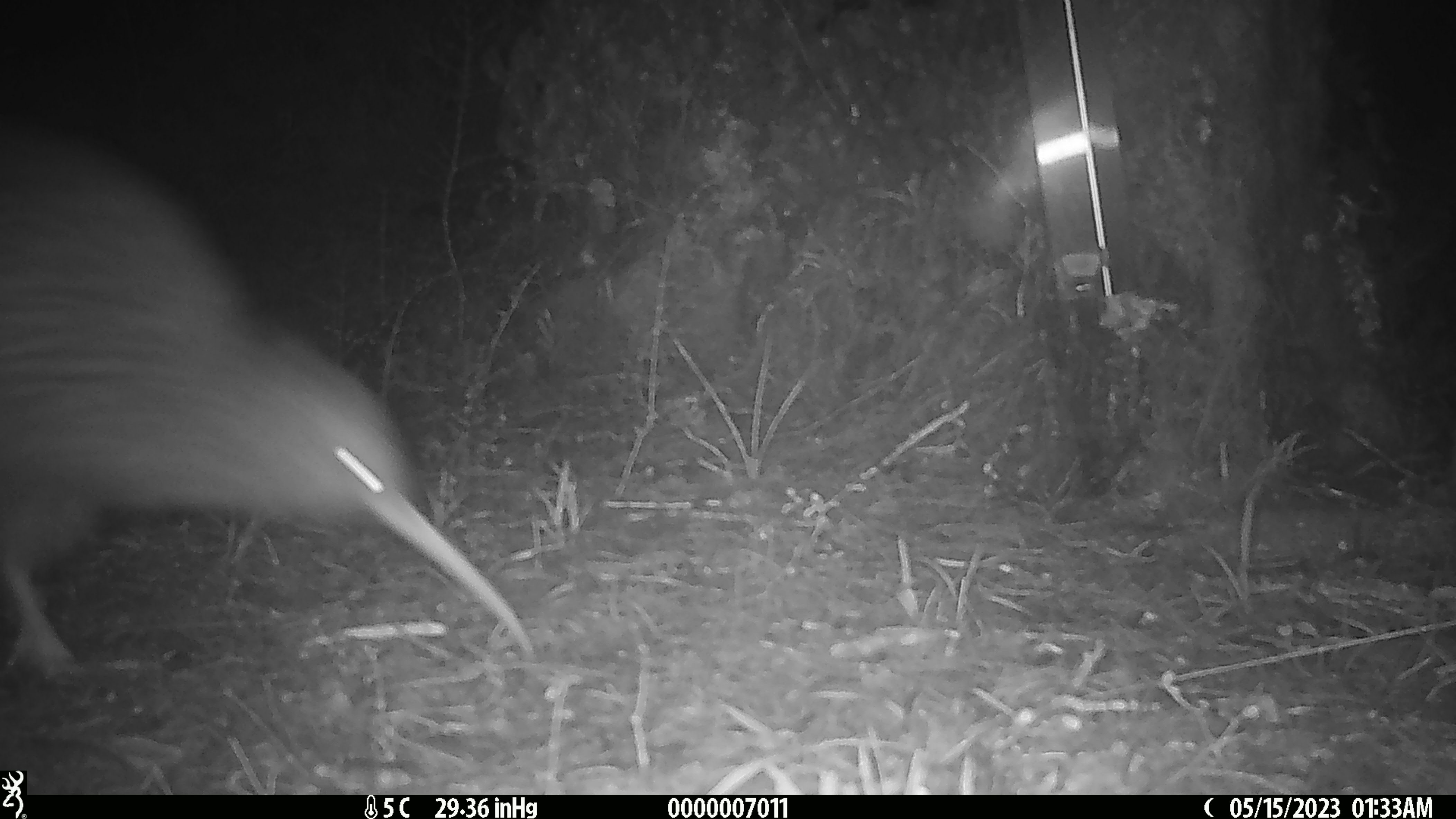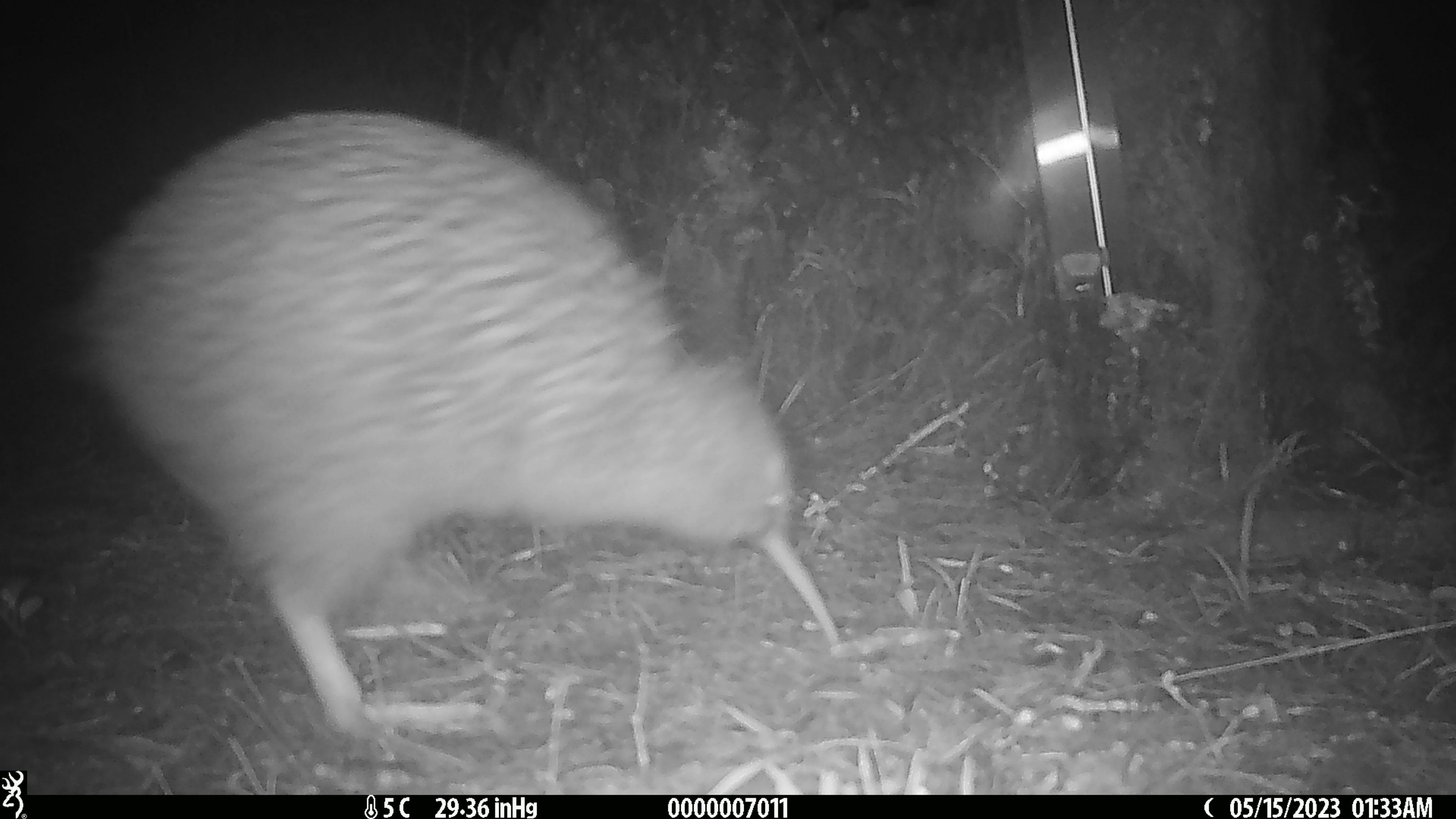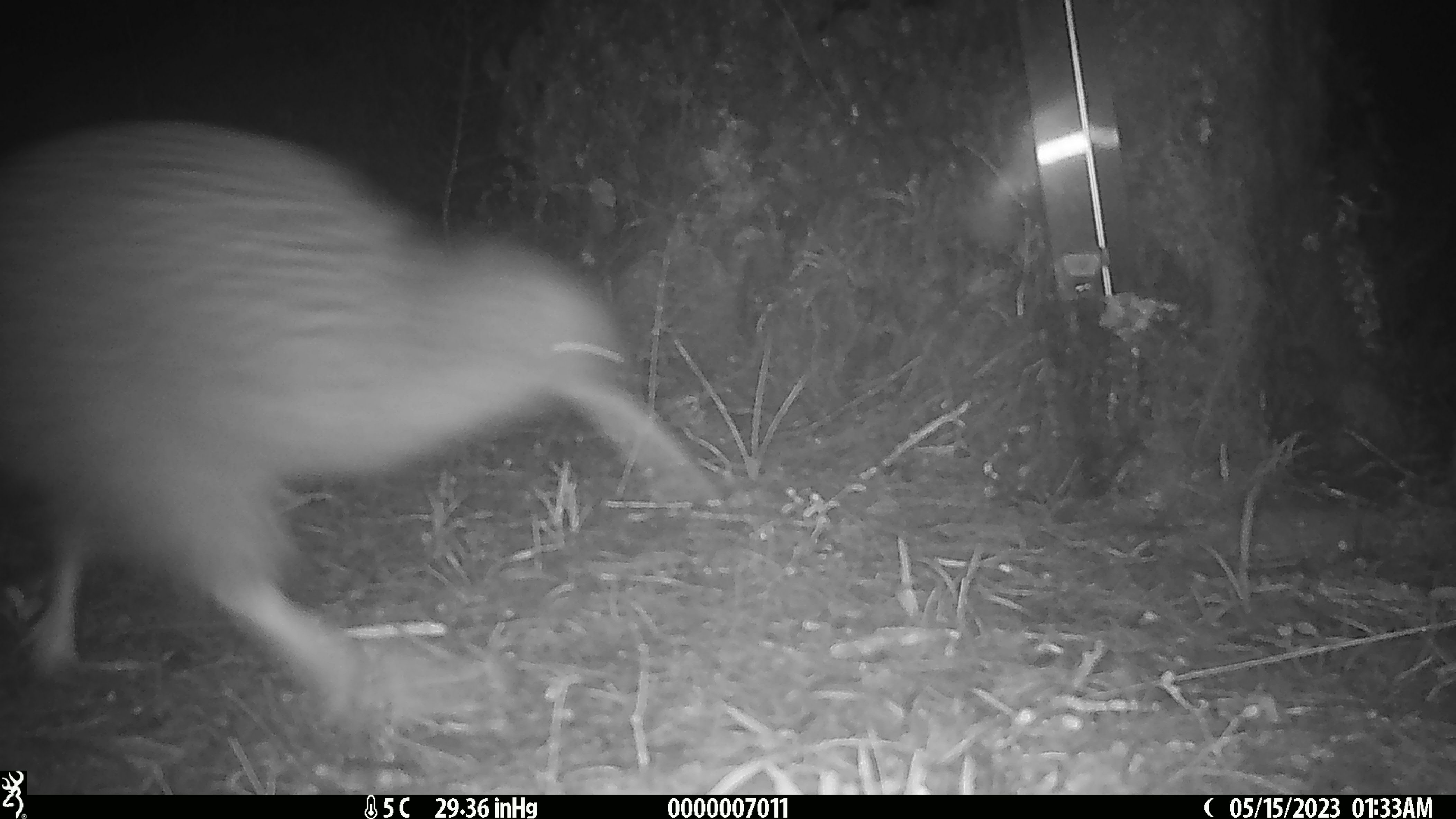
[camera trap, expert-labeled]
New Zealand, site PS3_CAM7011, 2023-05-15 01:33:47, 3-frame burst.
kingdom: Animalia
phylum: Chordata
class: Aves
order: Apterygiformes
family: Apterygidae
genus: Apteryx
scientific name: Apteryx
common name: kiwi